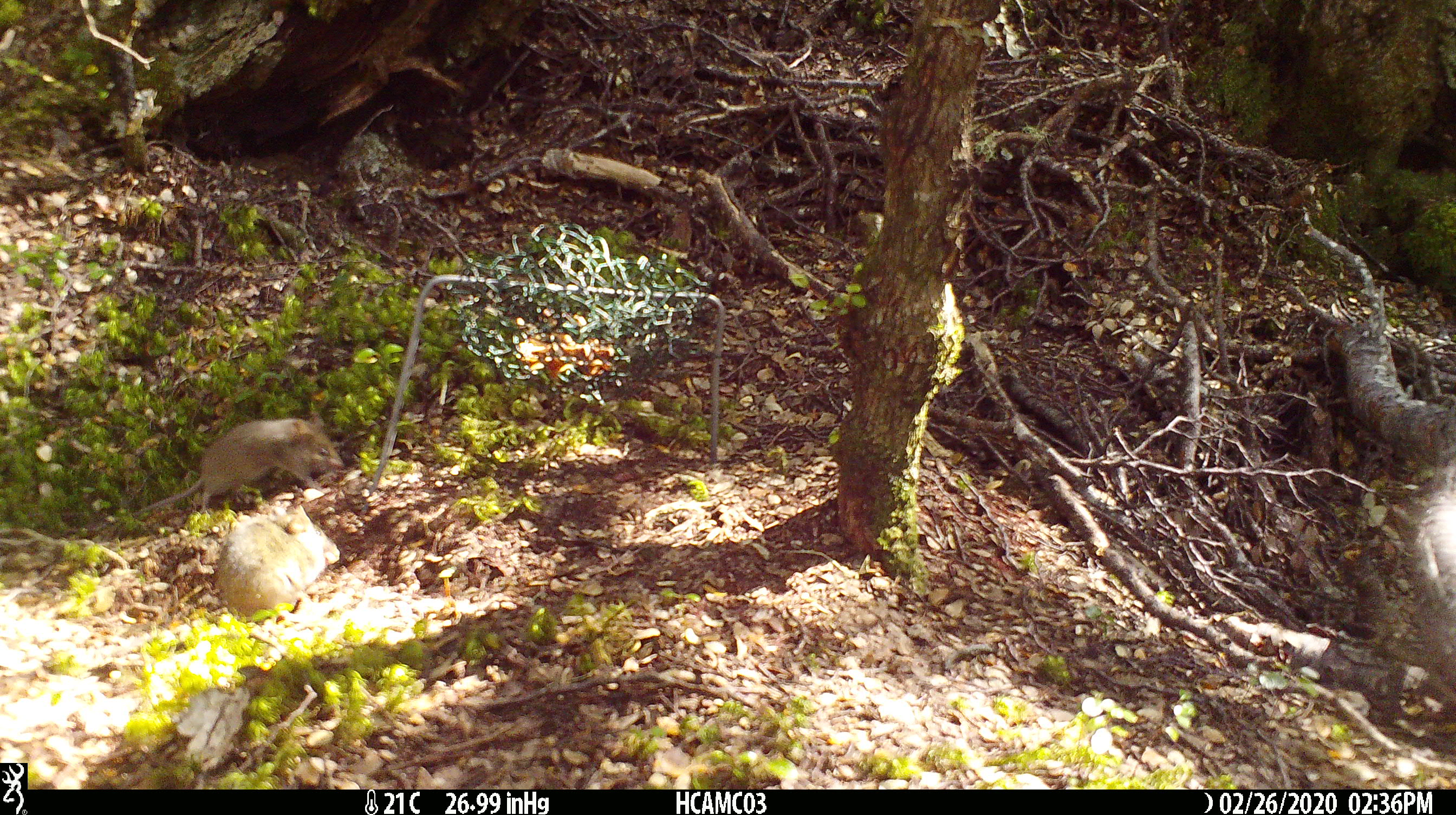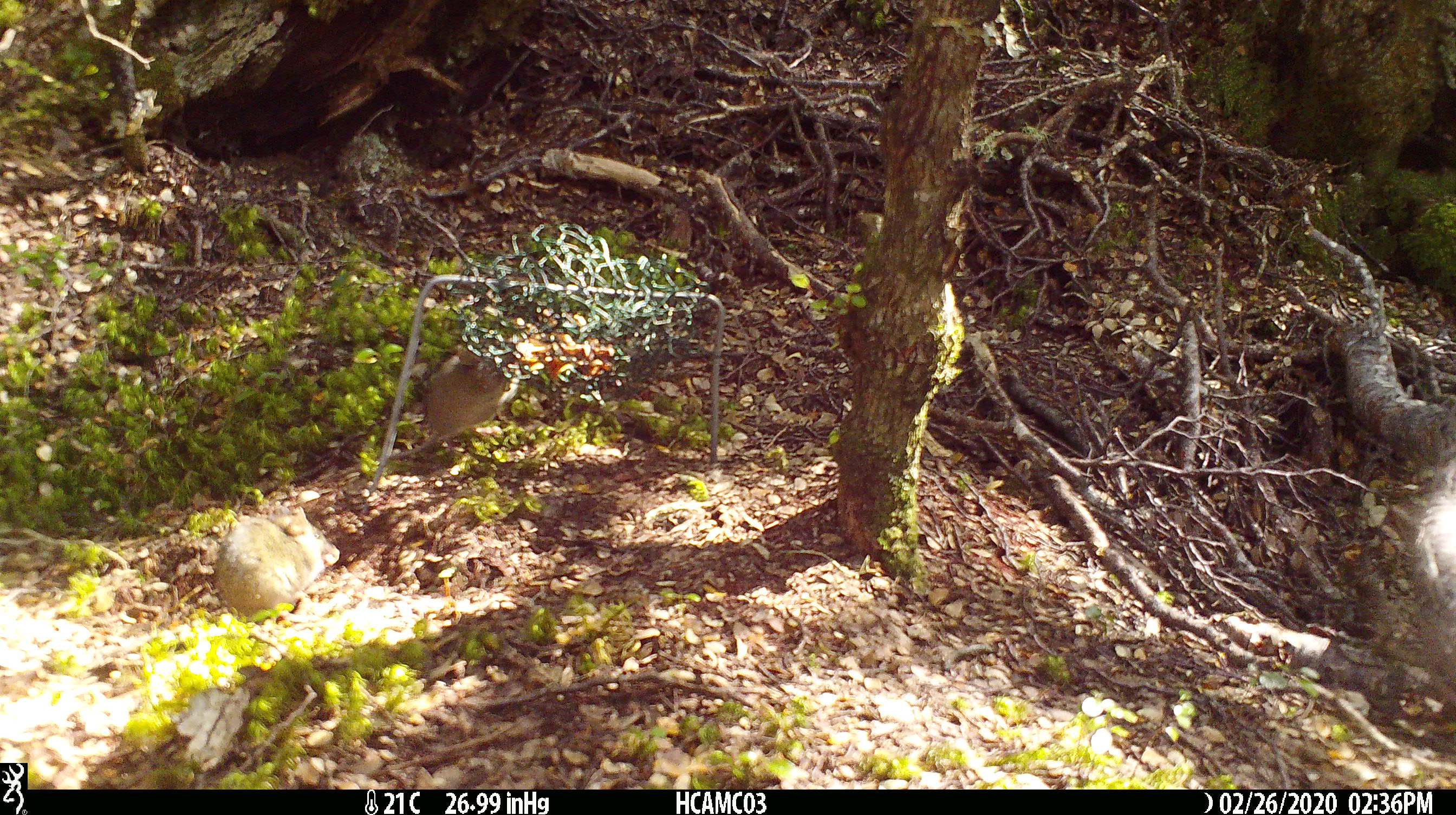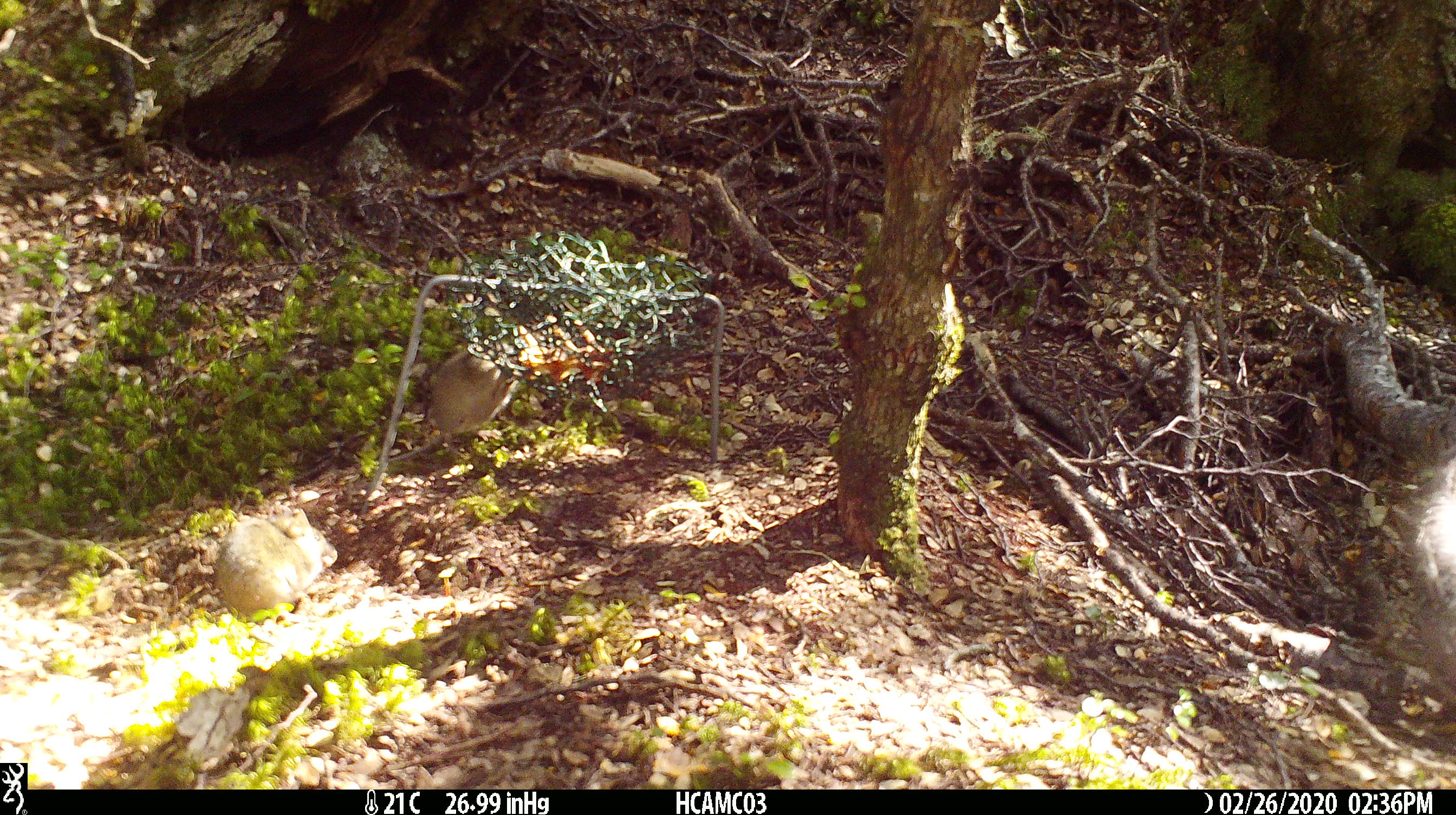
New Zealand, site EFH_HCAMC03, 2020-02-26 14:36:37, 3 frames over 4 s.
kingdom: Animalia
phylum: Chordata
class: Mammalia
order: Rodentia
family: Muridae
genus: Mus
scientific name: Mus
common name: mouse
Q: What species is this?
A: Mouse (Mus).